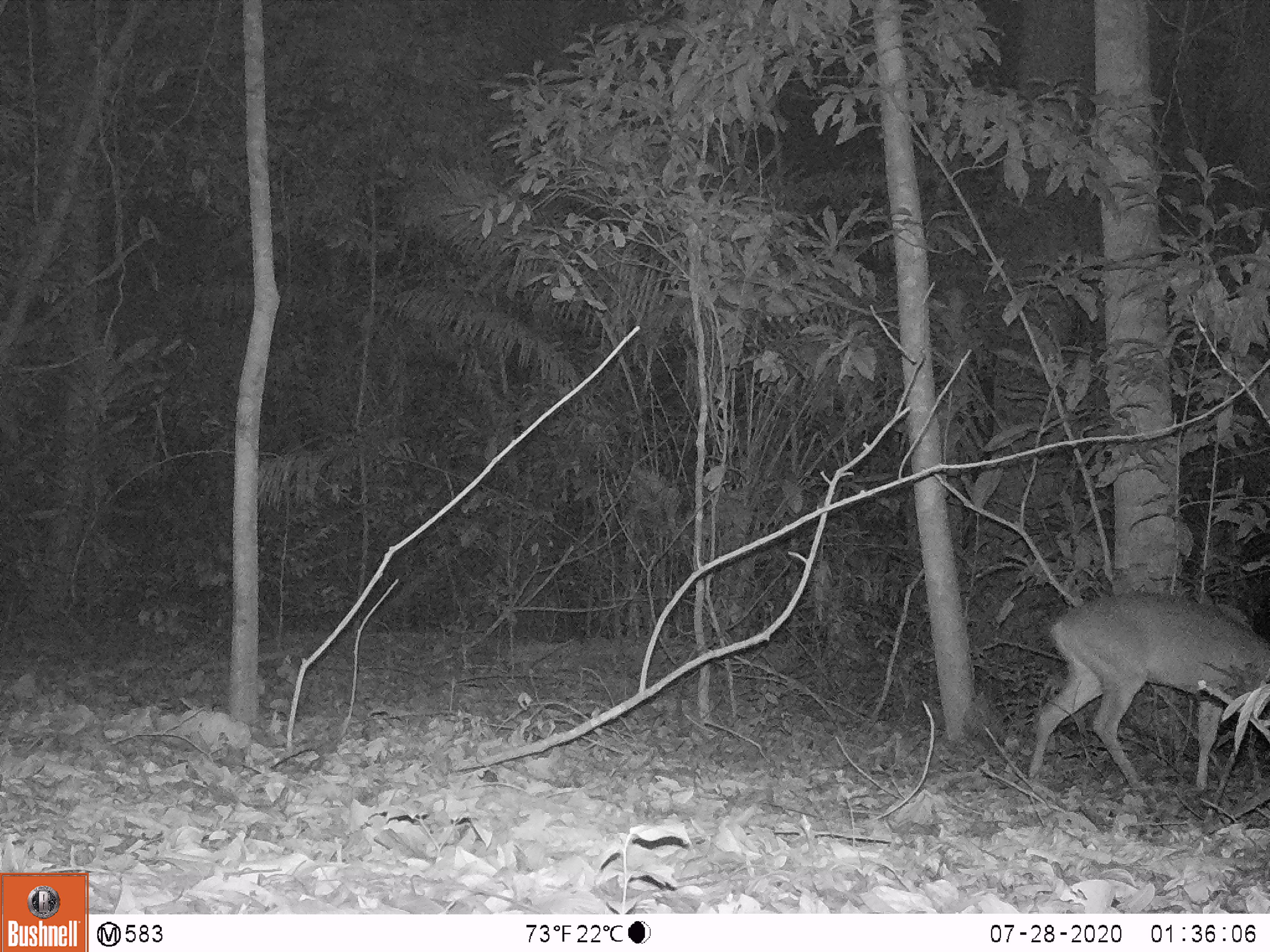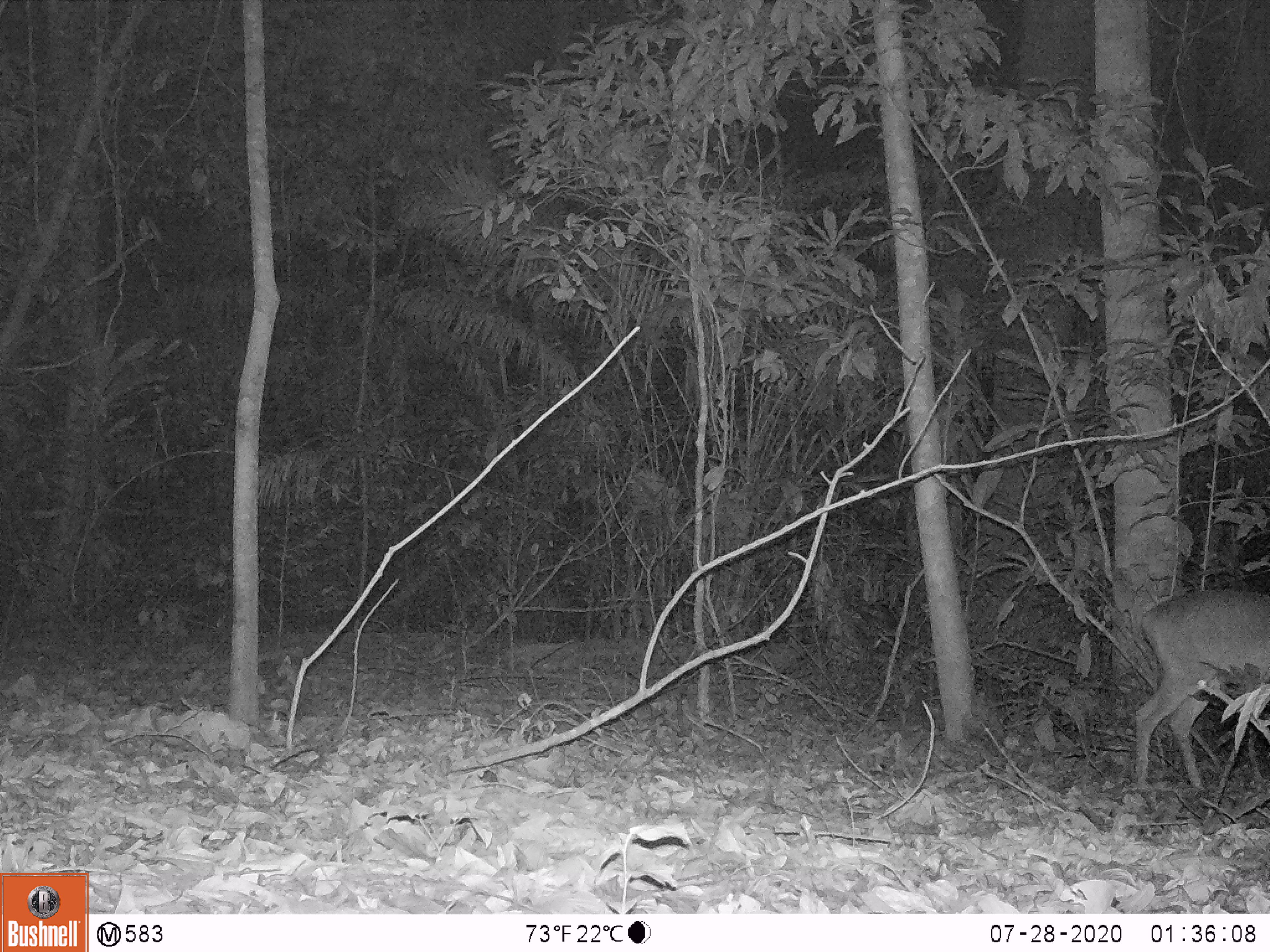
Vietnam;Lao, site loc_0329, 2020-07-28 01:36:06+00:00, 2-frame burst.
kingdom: Animalia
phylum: Chordata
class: Mammalia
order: Artiodactyla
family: Cervidae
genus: Muntiacus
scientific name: Muntiacus vuquangensis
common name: large-antlered muntjac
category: large antlered muntjac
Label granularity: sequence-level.